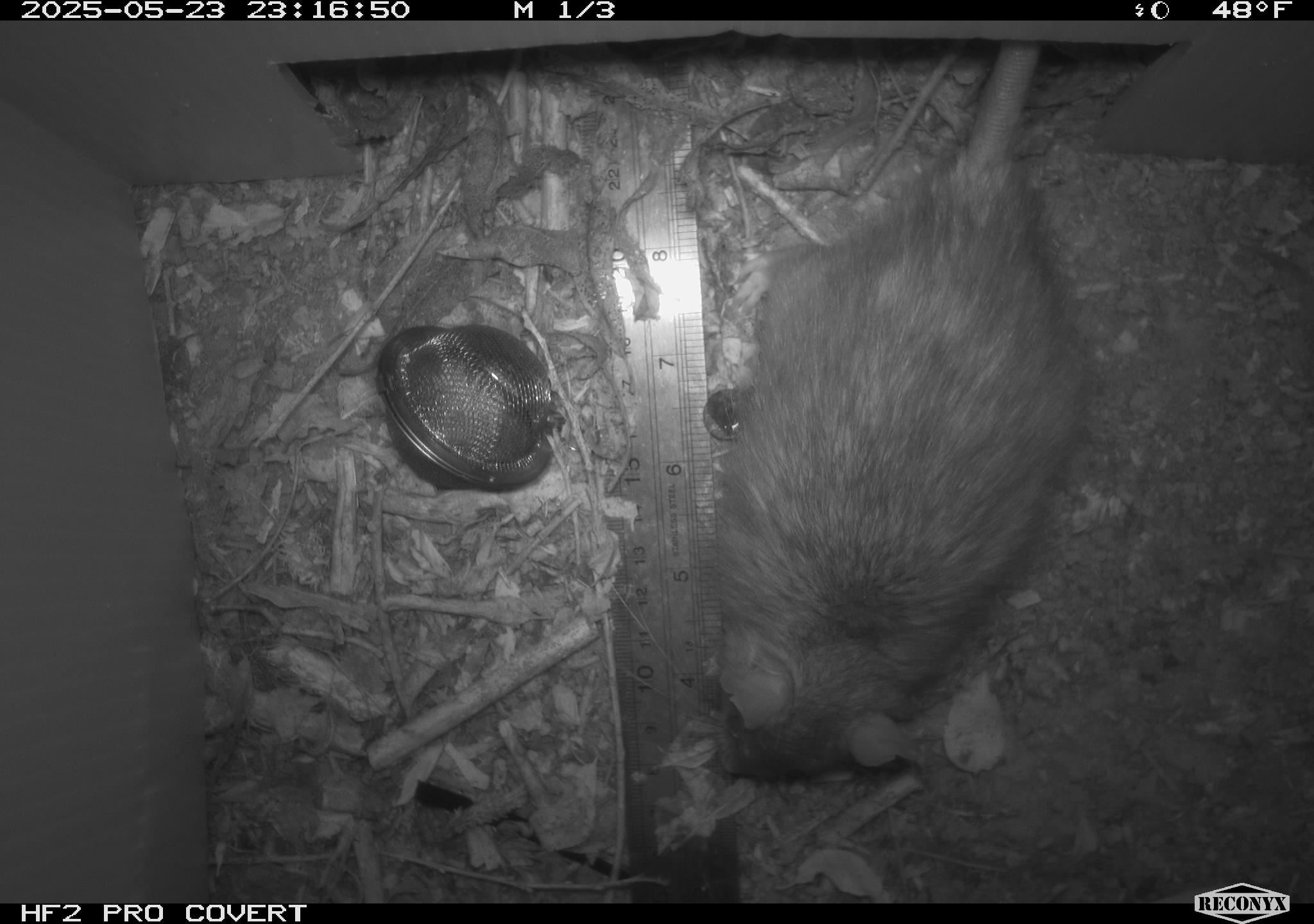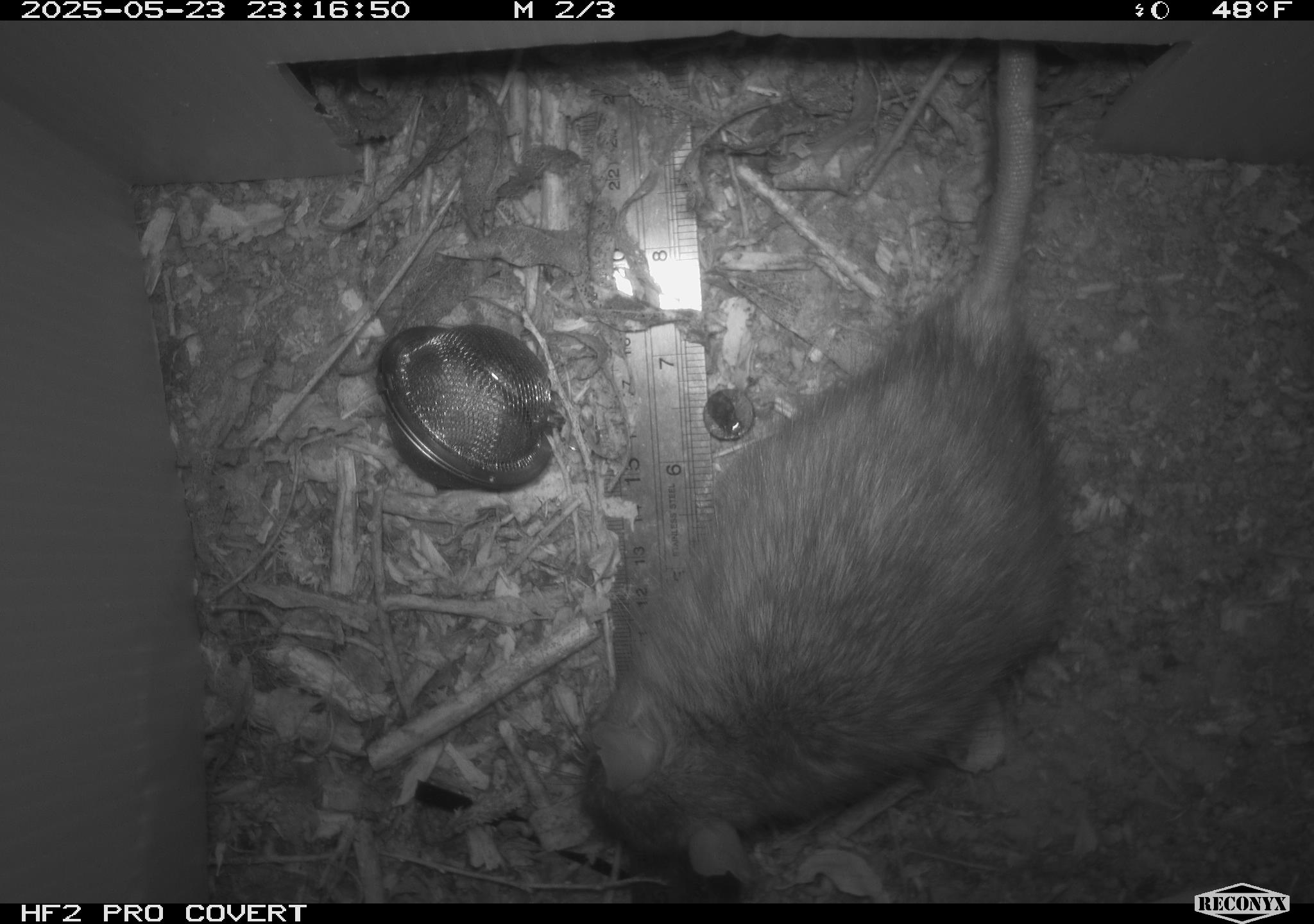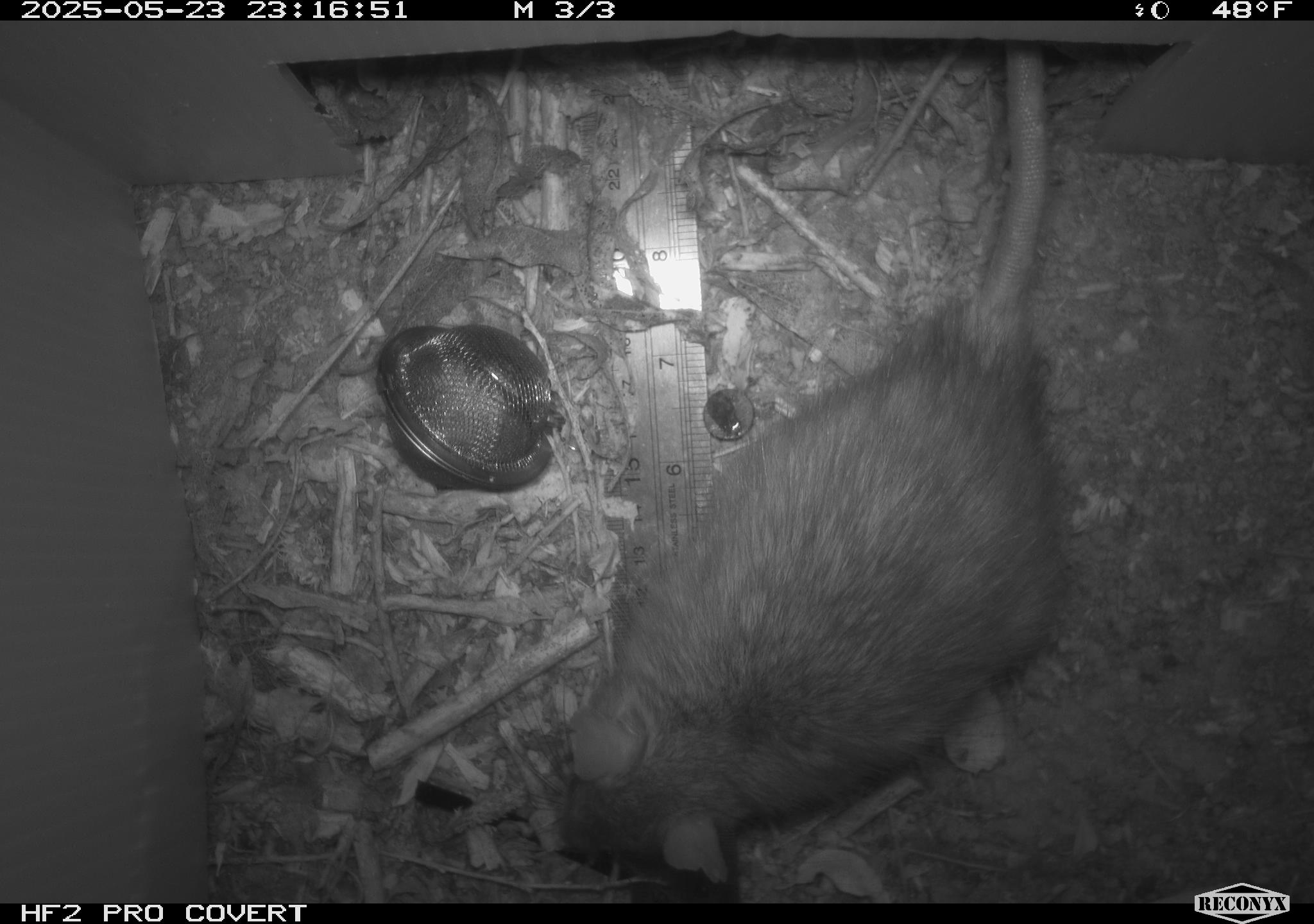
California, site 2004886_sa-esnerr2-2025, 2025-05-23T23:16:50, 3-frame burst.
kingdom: Animalia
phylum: Chordata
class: Mammalia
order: Rodentia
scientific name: Rodentia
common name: rodent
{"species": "rodent (Rodentia)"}